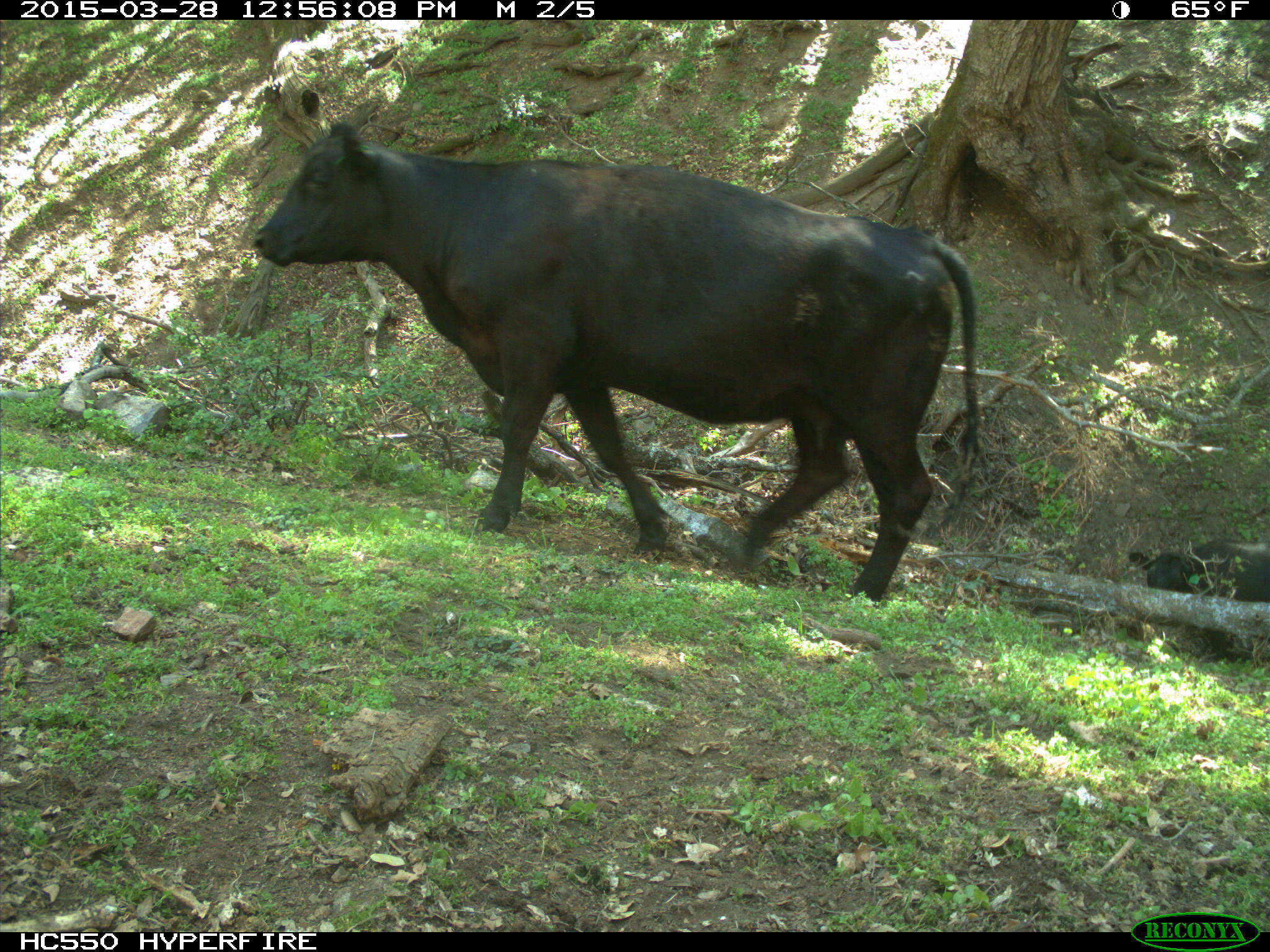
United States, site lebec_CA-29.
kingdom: Animalia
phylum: Chordata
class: Mammalia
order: Artiodactyla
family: Bovidae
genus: Bos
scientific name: Bos taurus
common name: domestic cow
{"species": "Bos taurus (domestic cow)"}